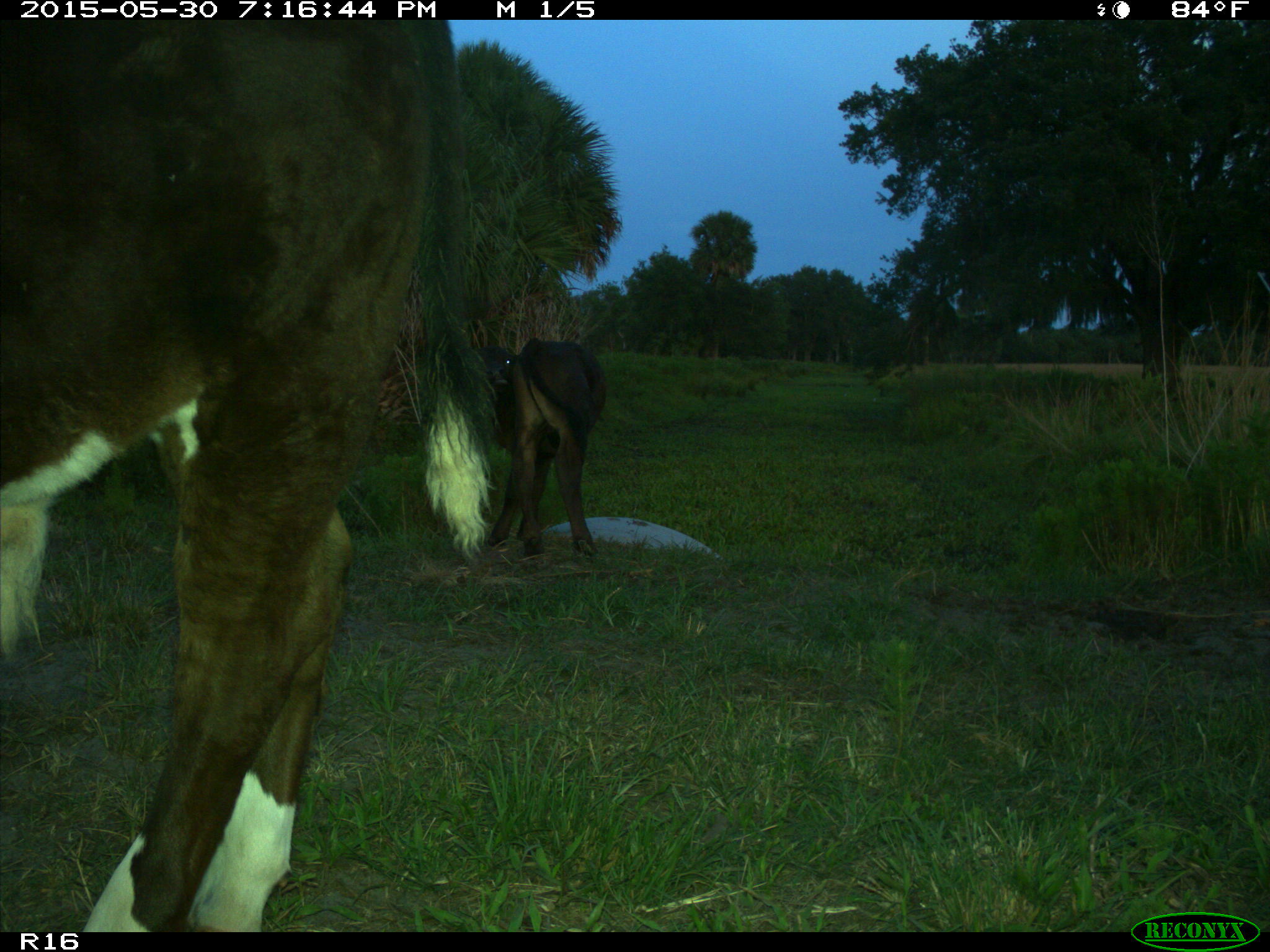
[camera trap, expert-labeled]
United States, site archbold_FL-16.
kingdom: Animalia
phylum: Chordata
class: Mammalia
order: Artiodactyla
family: Bovidae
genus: Bos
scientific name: Bos taurus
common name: domestic cow